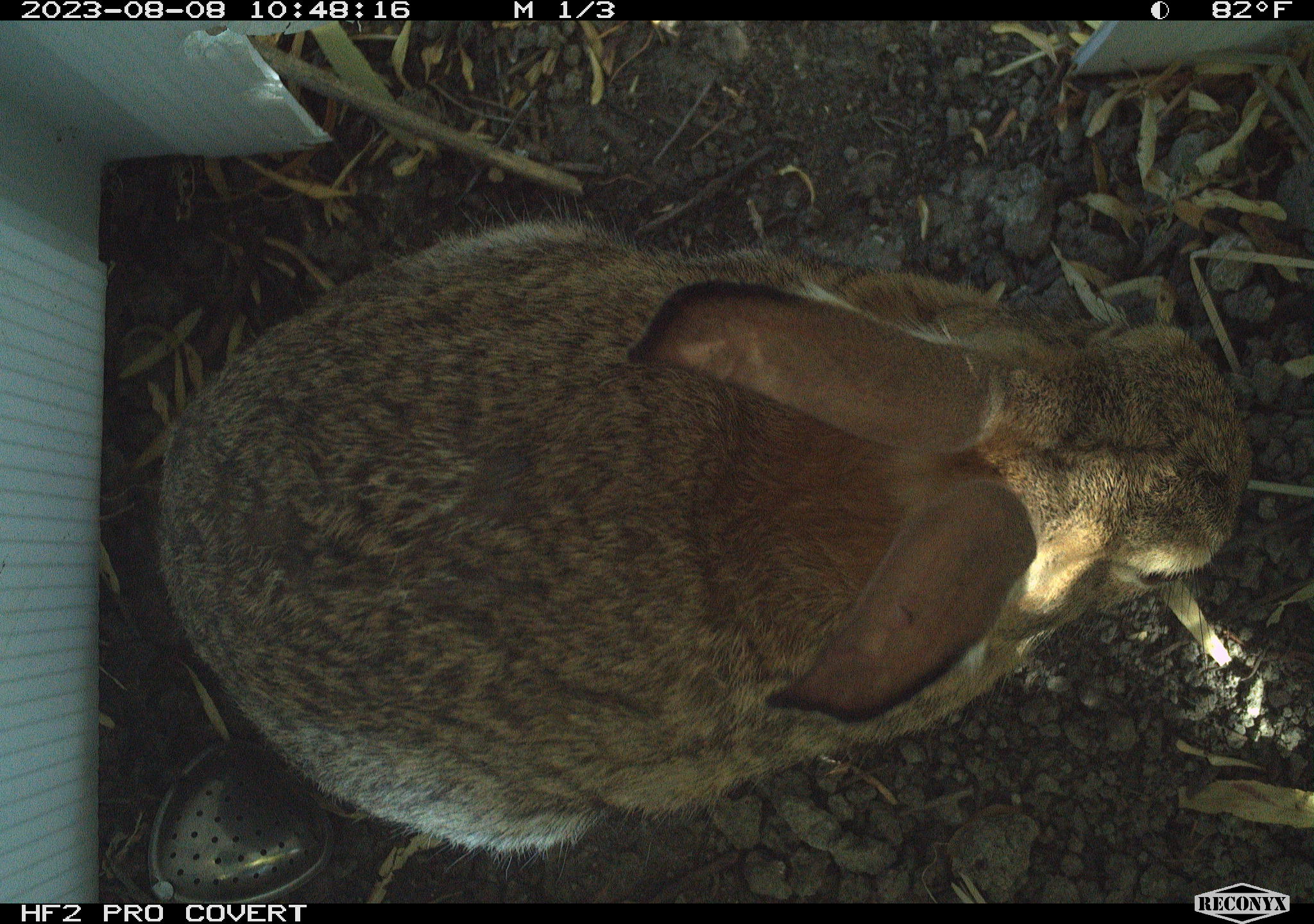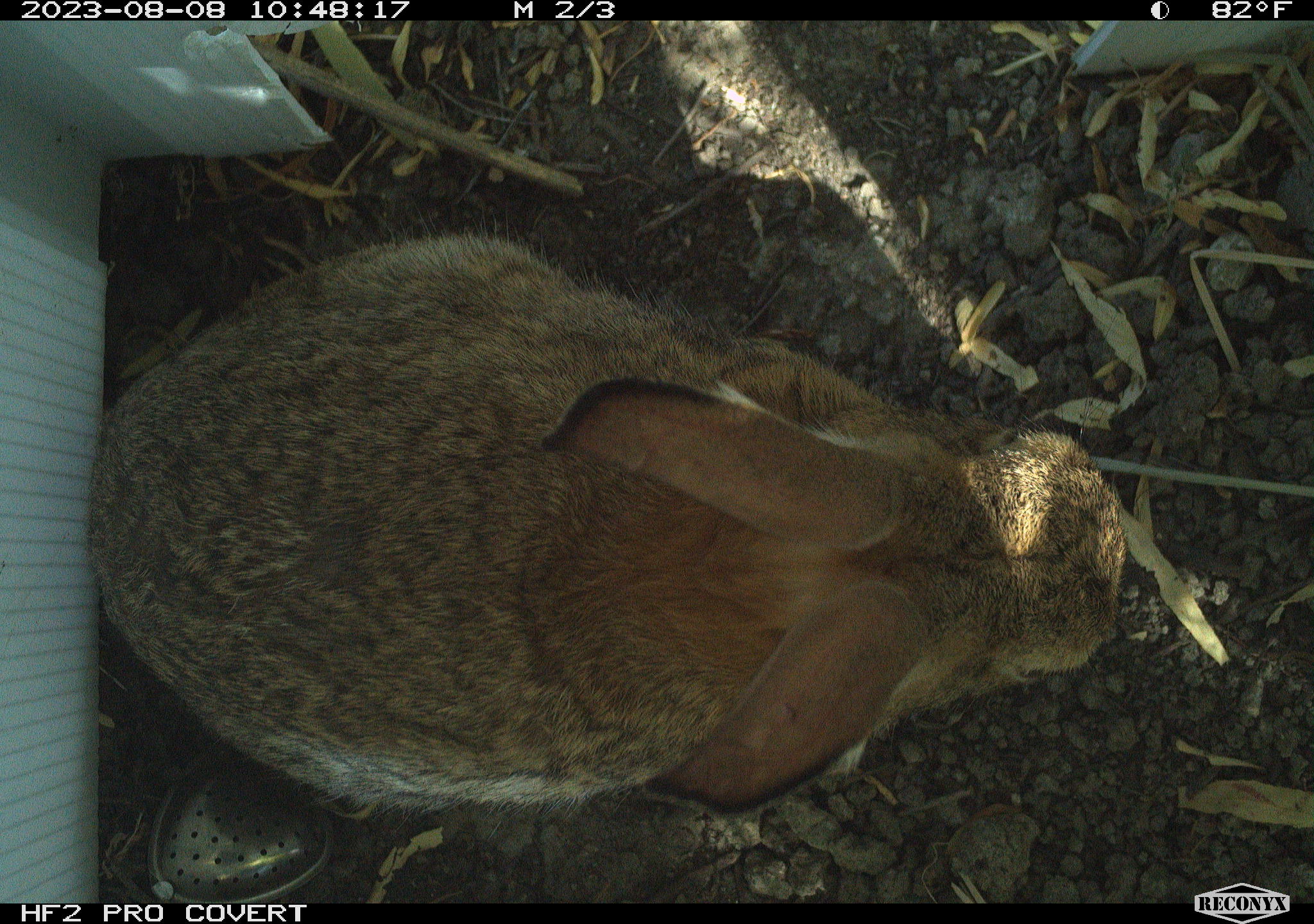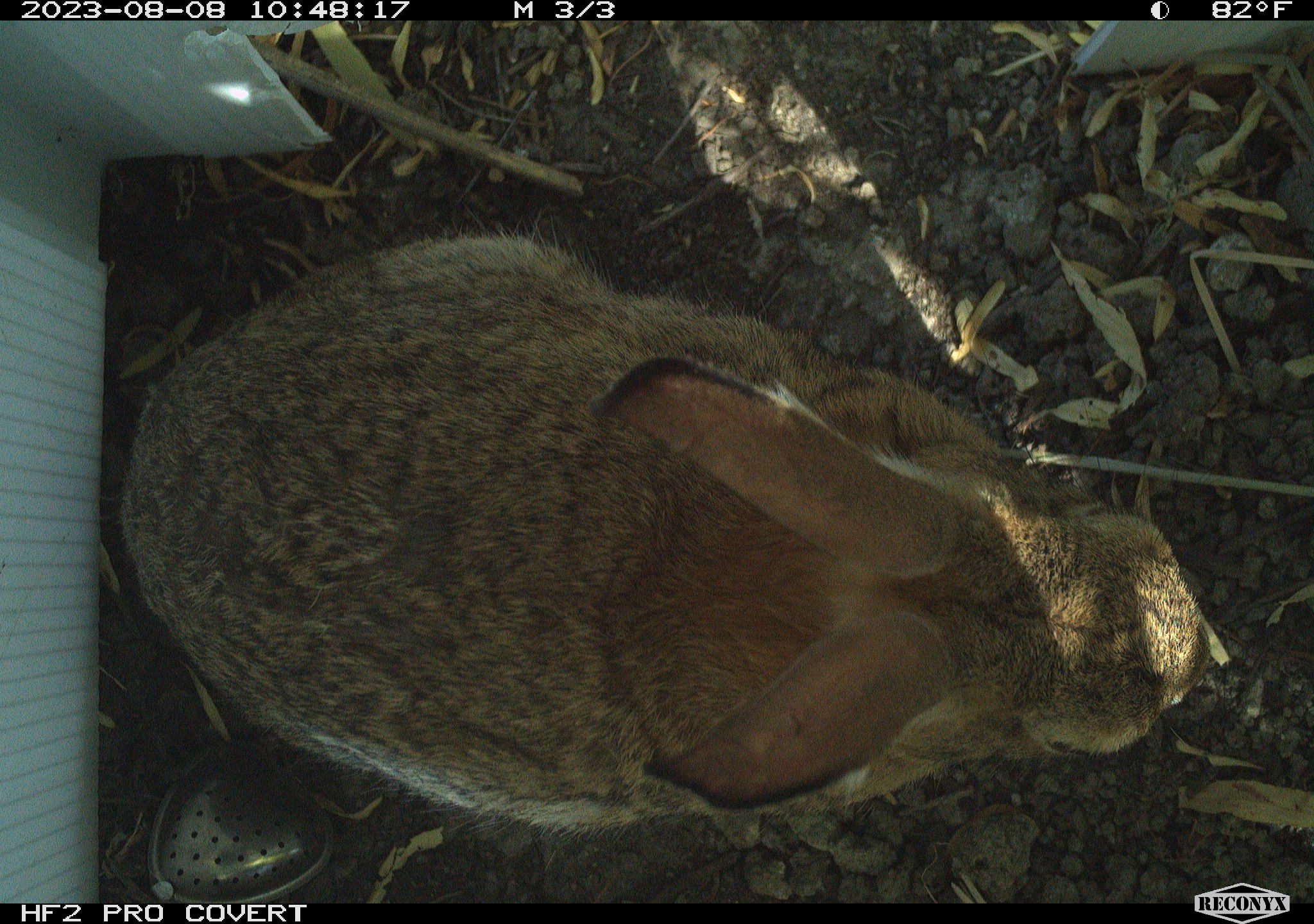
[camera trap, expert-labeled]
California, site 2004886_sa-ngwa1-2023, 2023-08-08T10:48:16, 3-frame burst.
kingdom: Animalia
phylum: Chordata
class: Mammalia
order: Lagomorpha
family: Leporidae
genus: Sylvilagus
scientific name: Sylvilagus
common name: cottontail rabbits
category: sylvilagus species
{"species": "sylvilagus species (cottontail rabbits) (Sylvilagus)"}